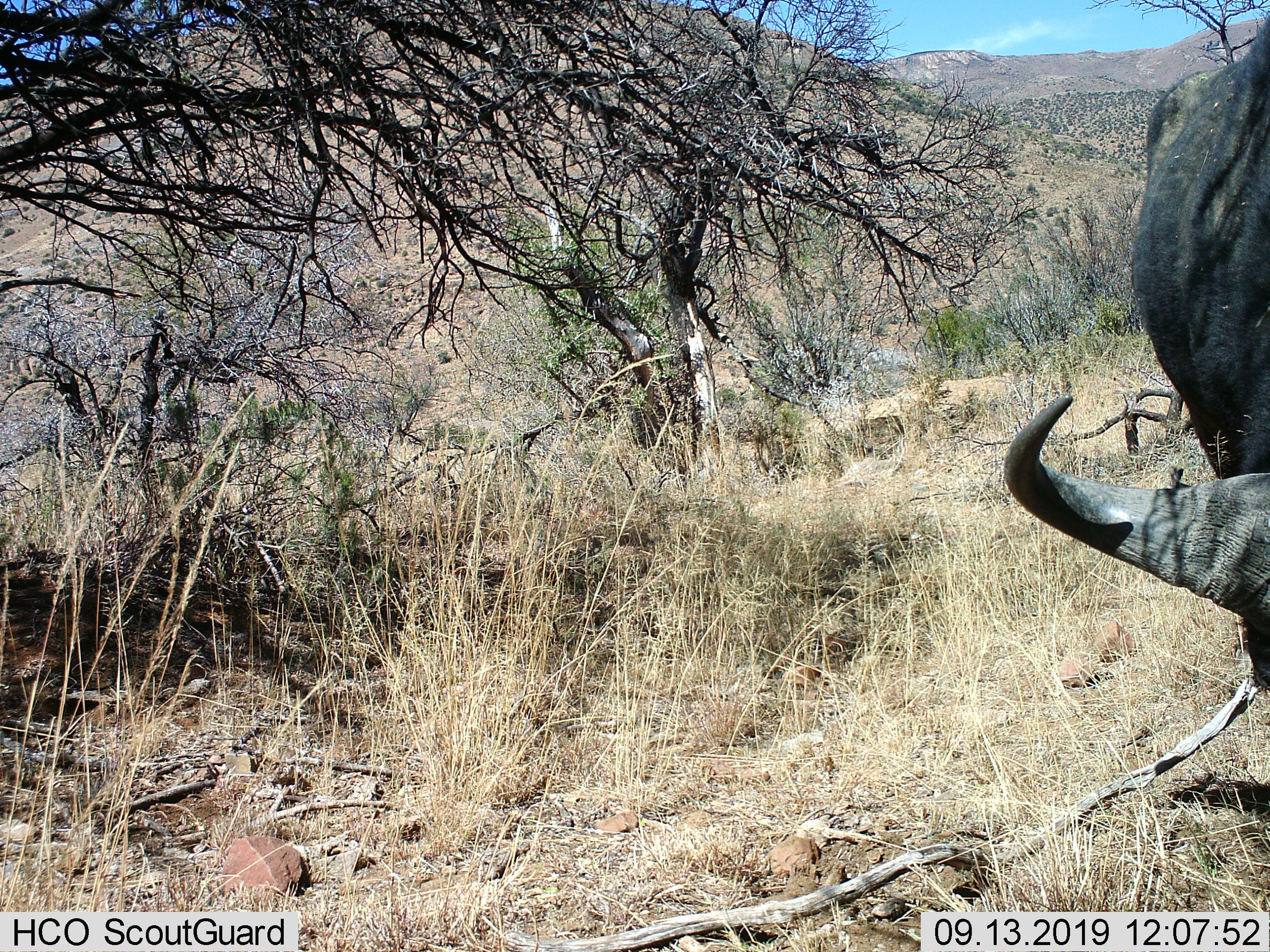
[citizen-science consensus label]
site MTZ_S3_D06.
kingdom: Animalia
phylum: Chordata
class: Mammalia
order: Artiodactyla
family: Bovidae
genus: Syncerus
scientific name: Syncerus caffer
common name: african buffalo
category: buffalo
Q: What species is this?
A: Buffalo (african buffalo) (Syncerus caffer).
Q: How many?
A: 1.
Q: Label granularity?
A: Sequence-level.